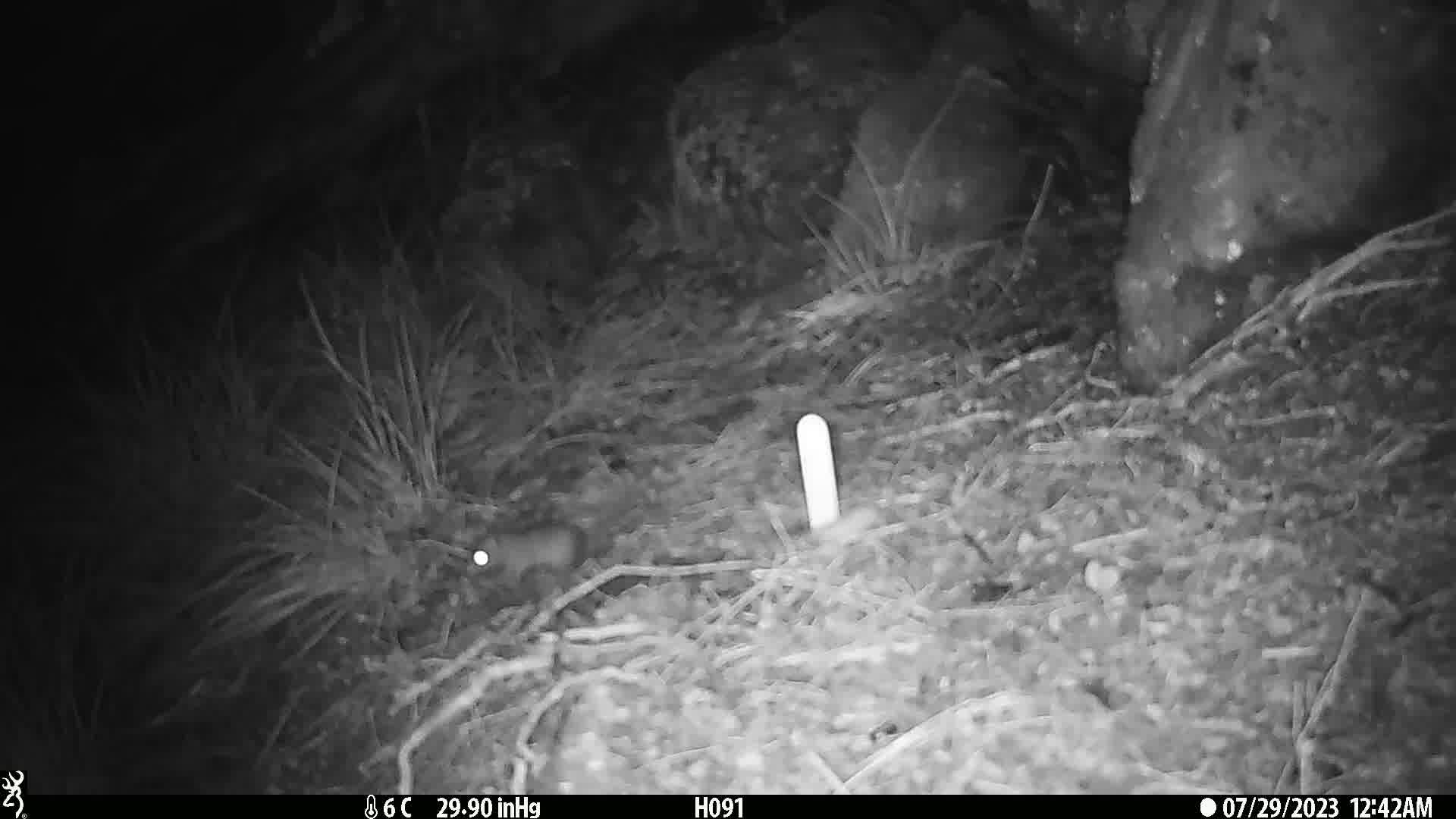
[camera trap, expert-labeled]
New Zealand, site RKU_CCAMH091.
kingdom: Animalia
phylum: Chordata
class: Mammalia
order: Rodentia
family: Muridae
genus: Rattus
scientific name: Rattus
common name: rat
Rat (Rattus).